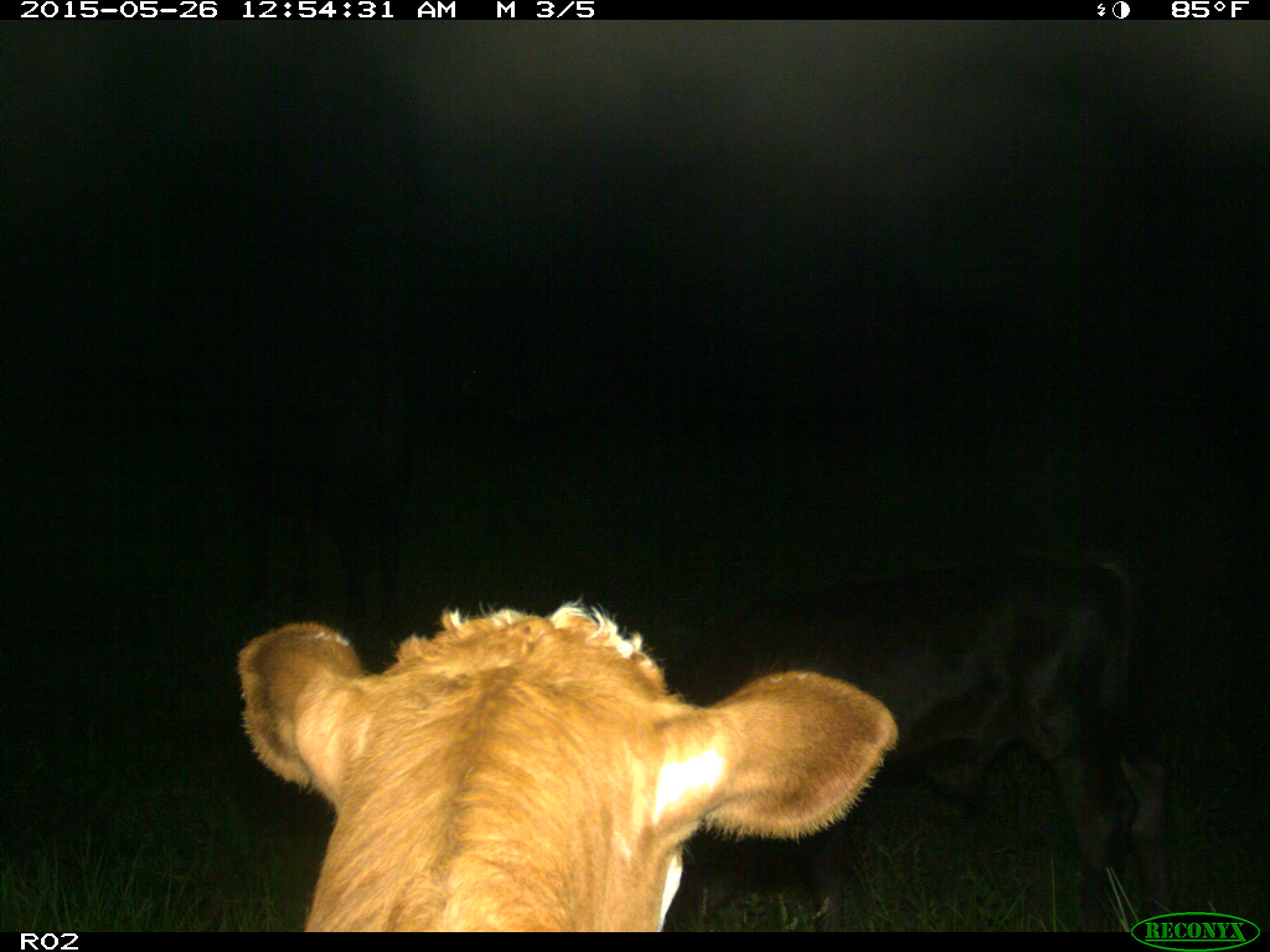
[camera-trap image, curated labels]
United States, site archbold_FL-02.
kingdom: Animalia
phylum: Chordata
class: Mammalia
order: Artiodactyla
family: Bovidae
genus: Bos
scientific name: Bos taurus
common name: domestic cow